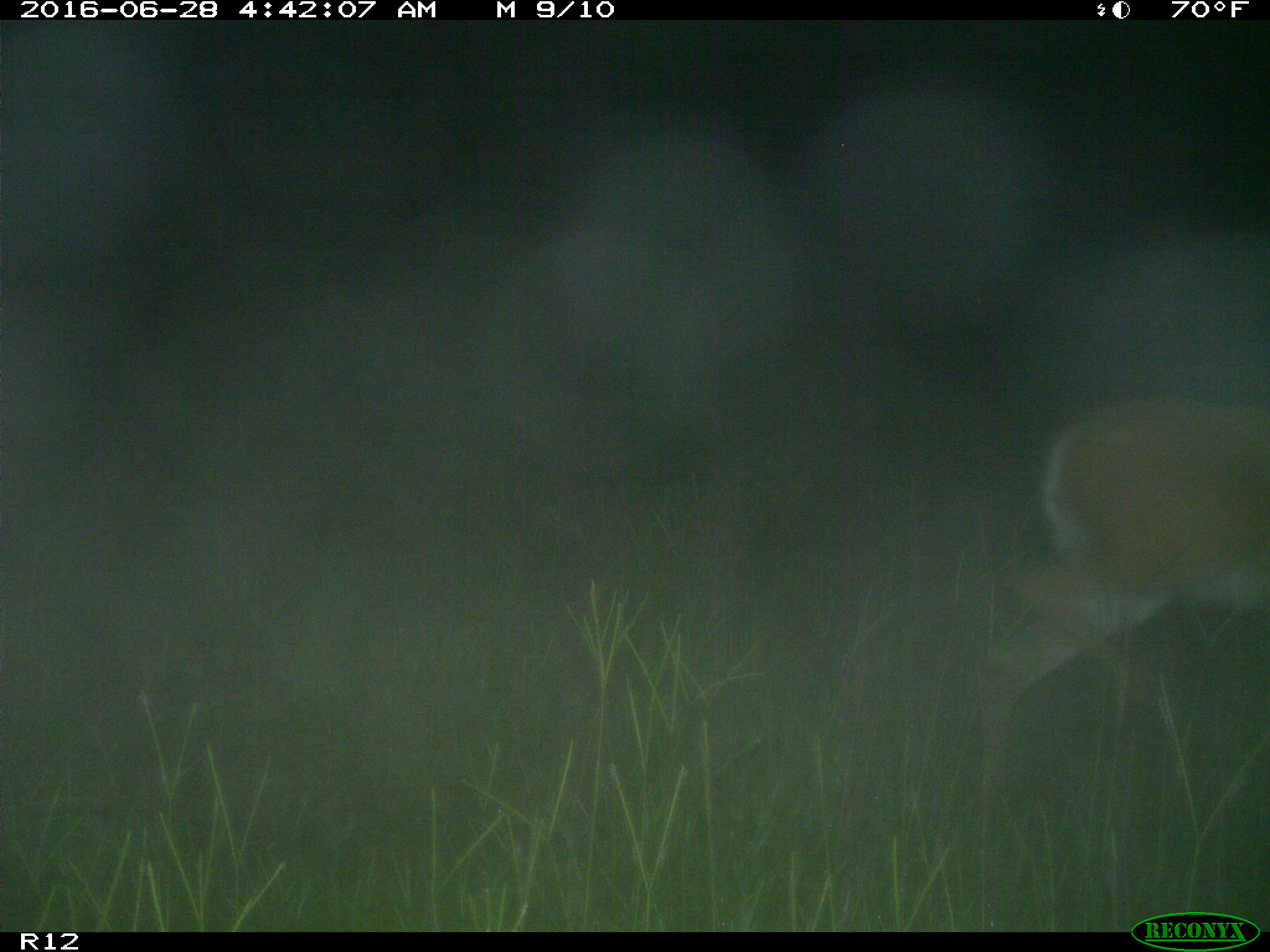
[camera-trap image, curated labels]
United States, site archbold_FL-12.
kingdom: Animalia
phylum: Chordata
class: Mammalia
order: Artiodactyla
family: Cervidae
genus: Odocoileus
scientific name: Odocoileus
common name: deer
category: unidentified deer